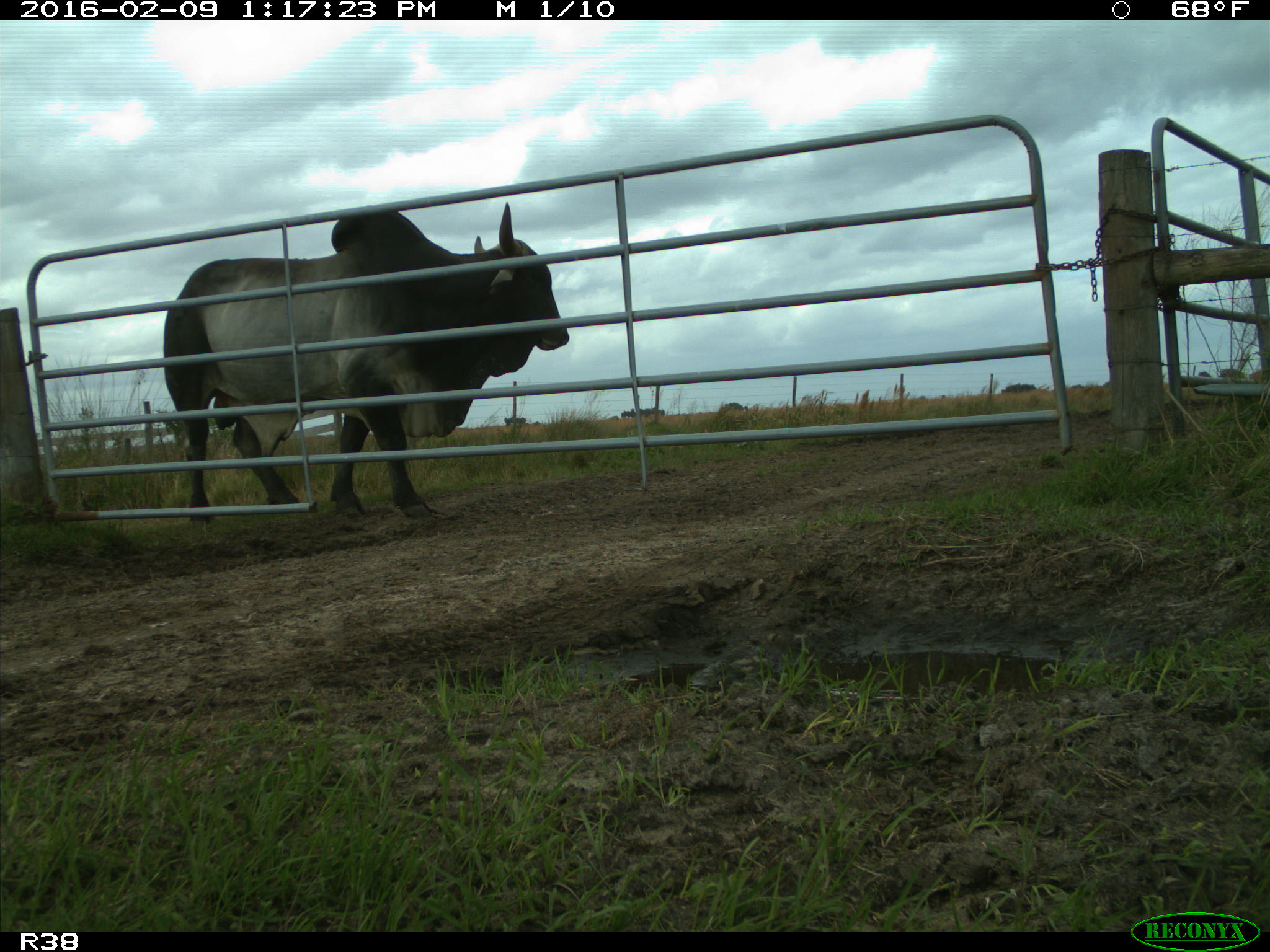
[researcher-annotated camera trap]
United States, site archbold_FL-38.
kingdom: Animalia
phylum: Chordata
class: Mammalia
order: Artiodactyla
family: Bovidae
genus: Bos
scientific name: Bos taurus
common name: domestic cow